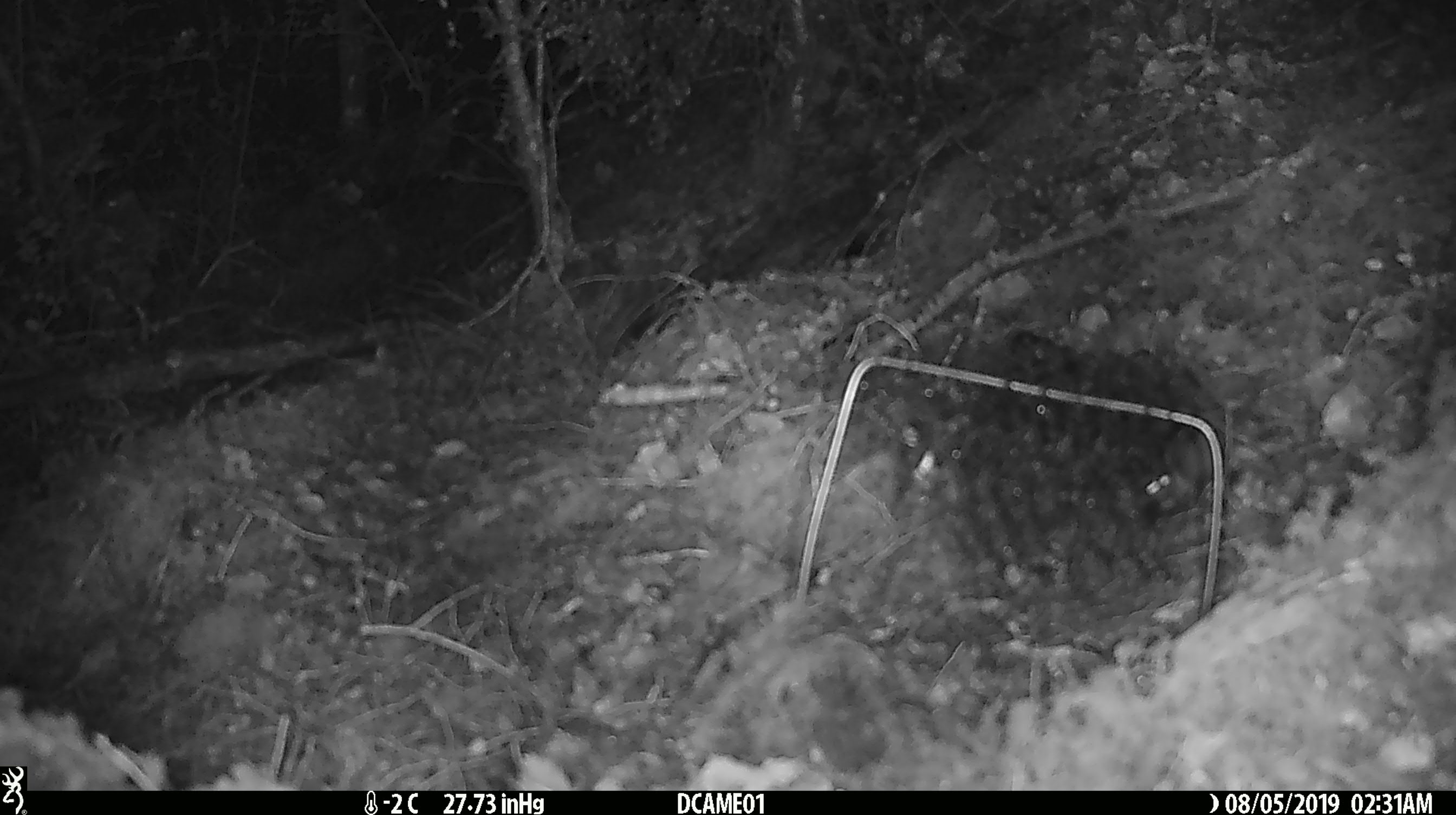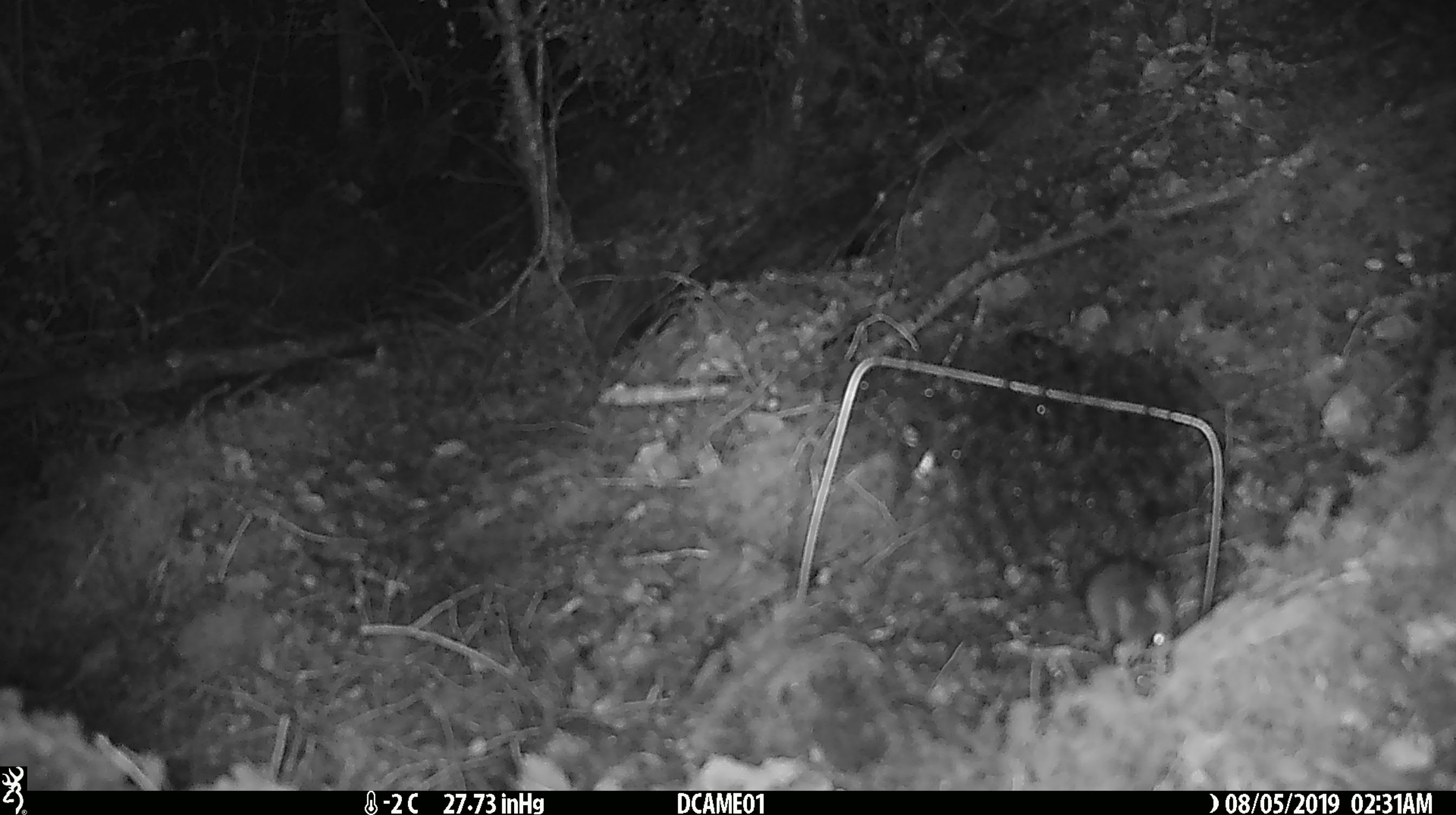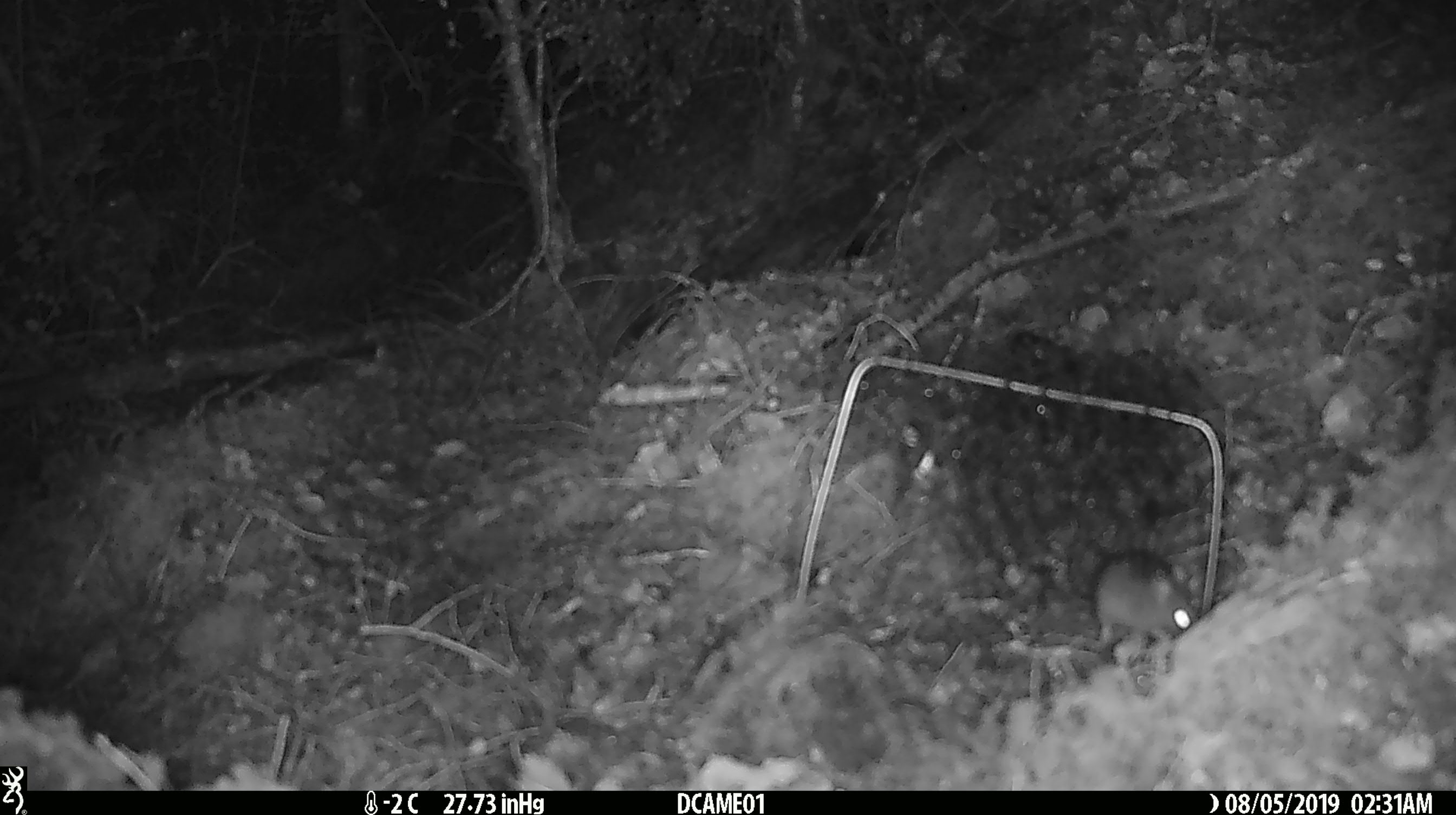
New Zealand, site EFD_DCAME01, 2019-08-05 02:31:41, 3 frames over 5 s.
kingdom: Animalia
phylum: Chordata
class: Mammalia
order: Rodentia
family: Muridae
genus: Mus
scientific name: Mus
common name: mouse